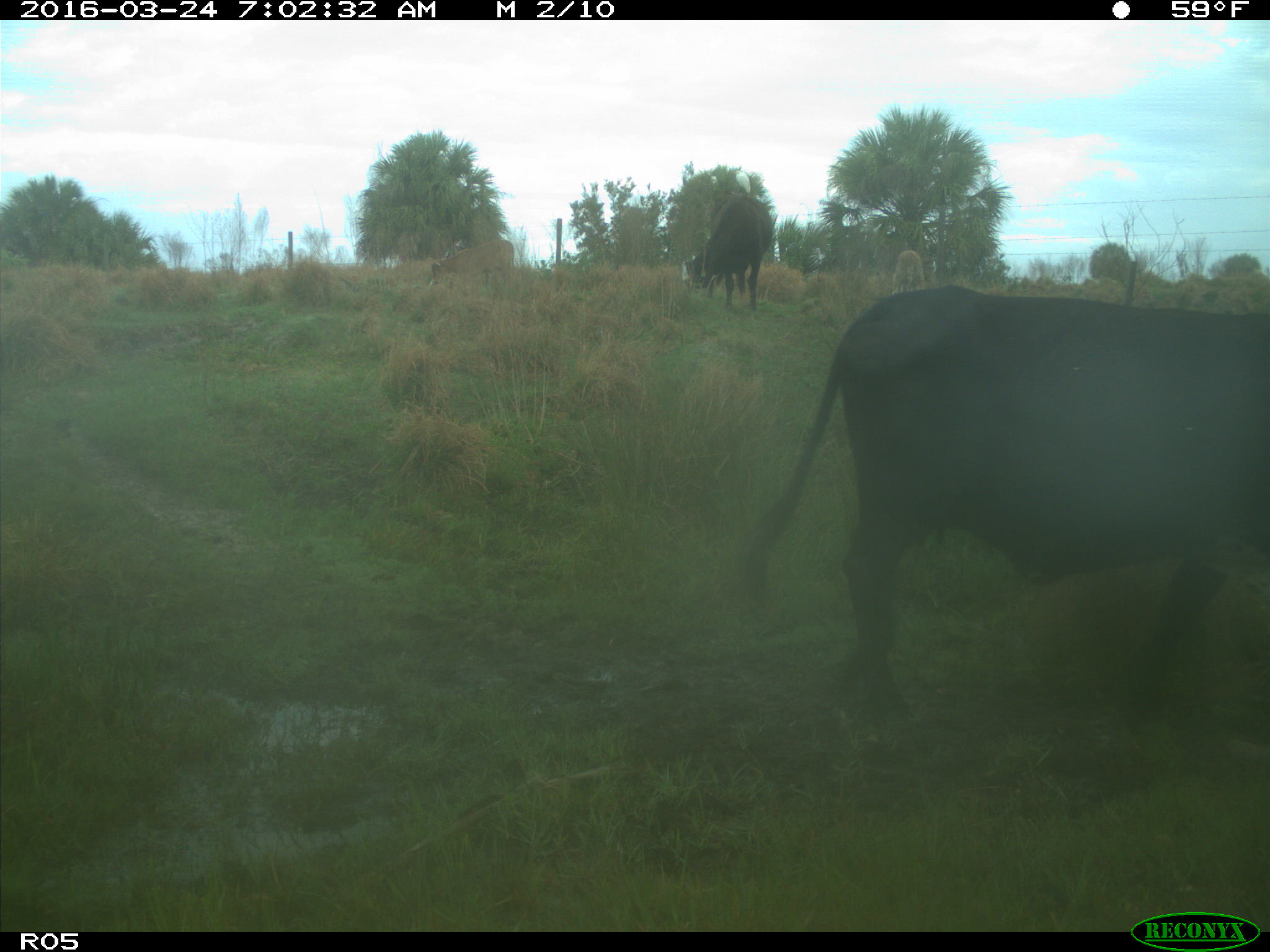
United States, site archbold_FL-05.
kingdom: Animalia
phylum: Chordata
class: Mammalia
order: Artiodactyla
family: Bovidae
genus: Bos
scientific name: Bos taurus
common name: domestic cow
Bos taurus (domestic cow).